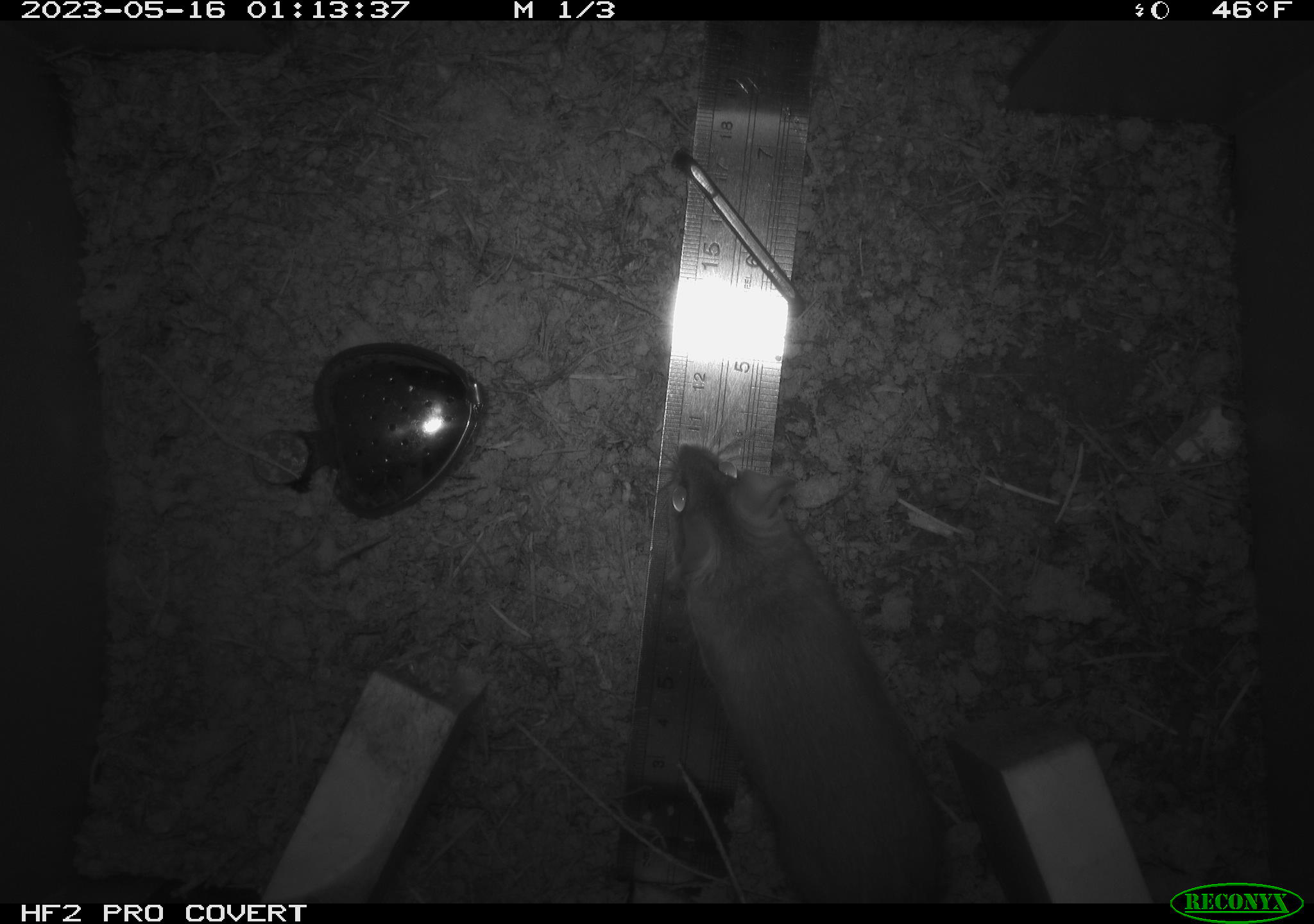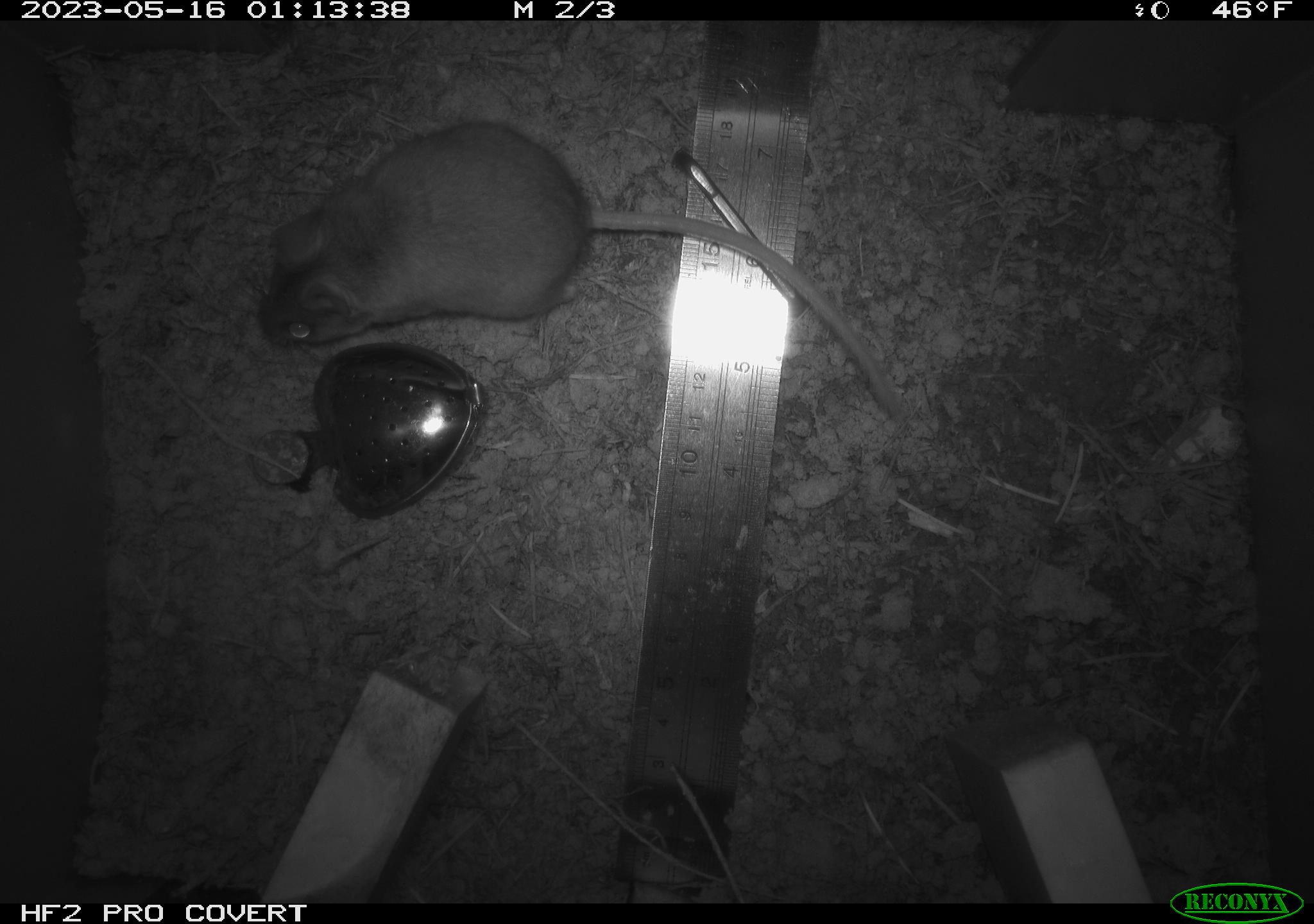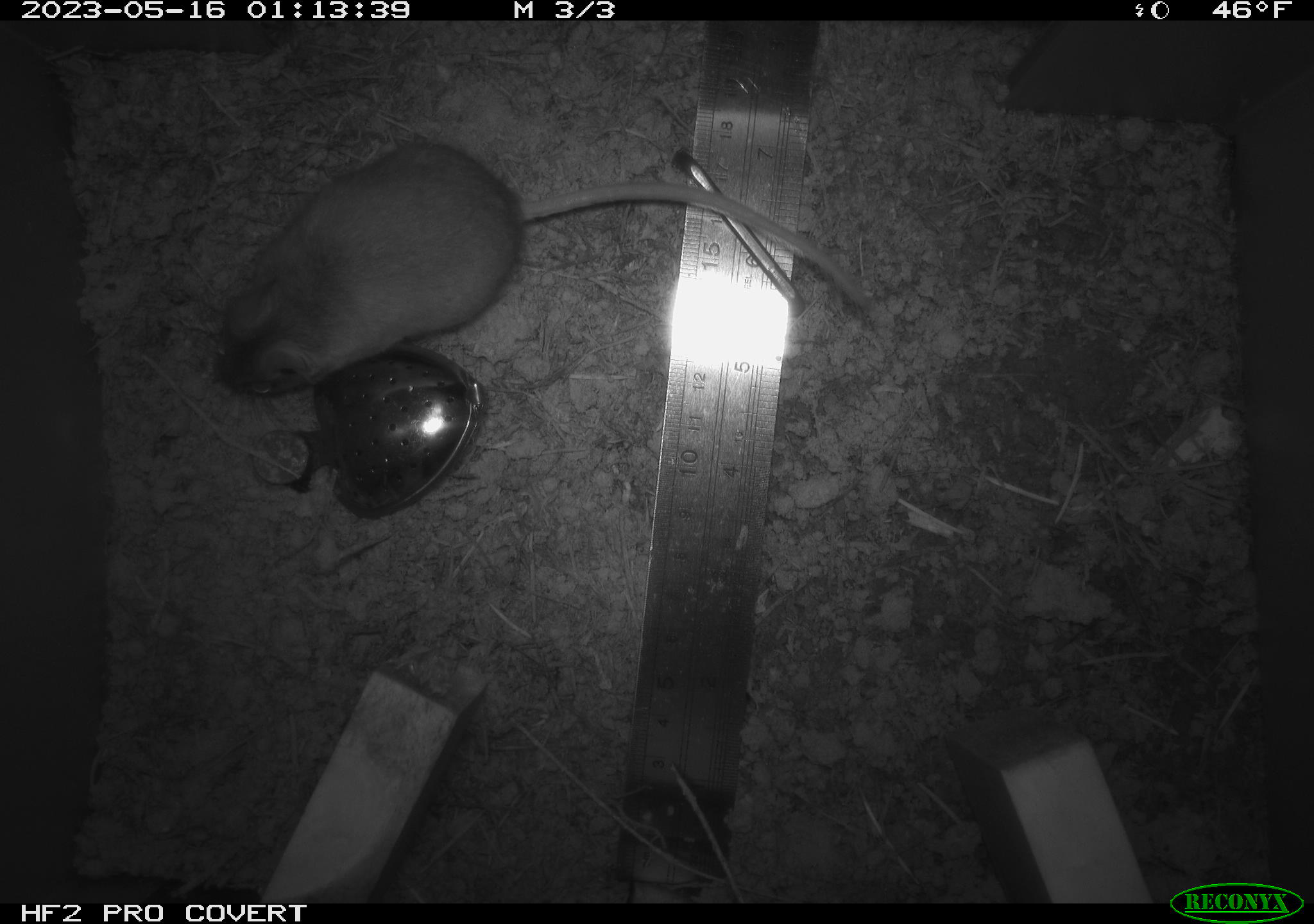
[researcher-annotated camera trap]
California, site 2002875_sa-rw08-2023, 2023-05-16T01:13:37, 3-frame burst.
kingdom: Animalia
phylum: Chordata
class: Mammalia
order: Rodentia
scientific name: Rodentia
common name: mouse species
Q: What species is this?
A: Mouse species (Rodentia).